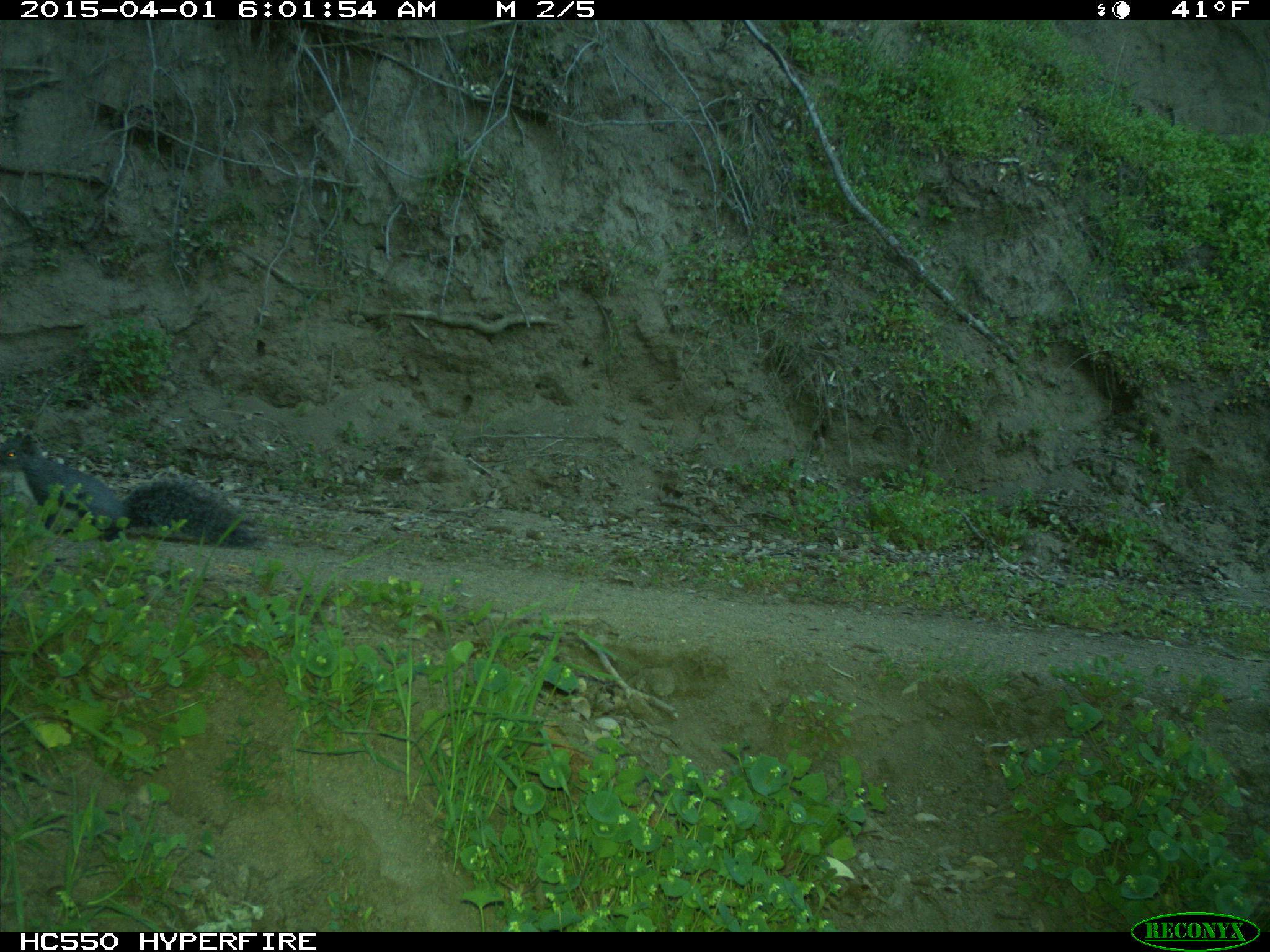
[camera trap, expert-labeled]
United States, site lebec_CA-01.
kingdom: Animalia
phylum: Chordata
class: Mammalia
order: Rodentia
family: Sciuridae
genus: Sciurus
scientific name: Sciurus carolinensis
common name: eastern gray squirrel